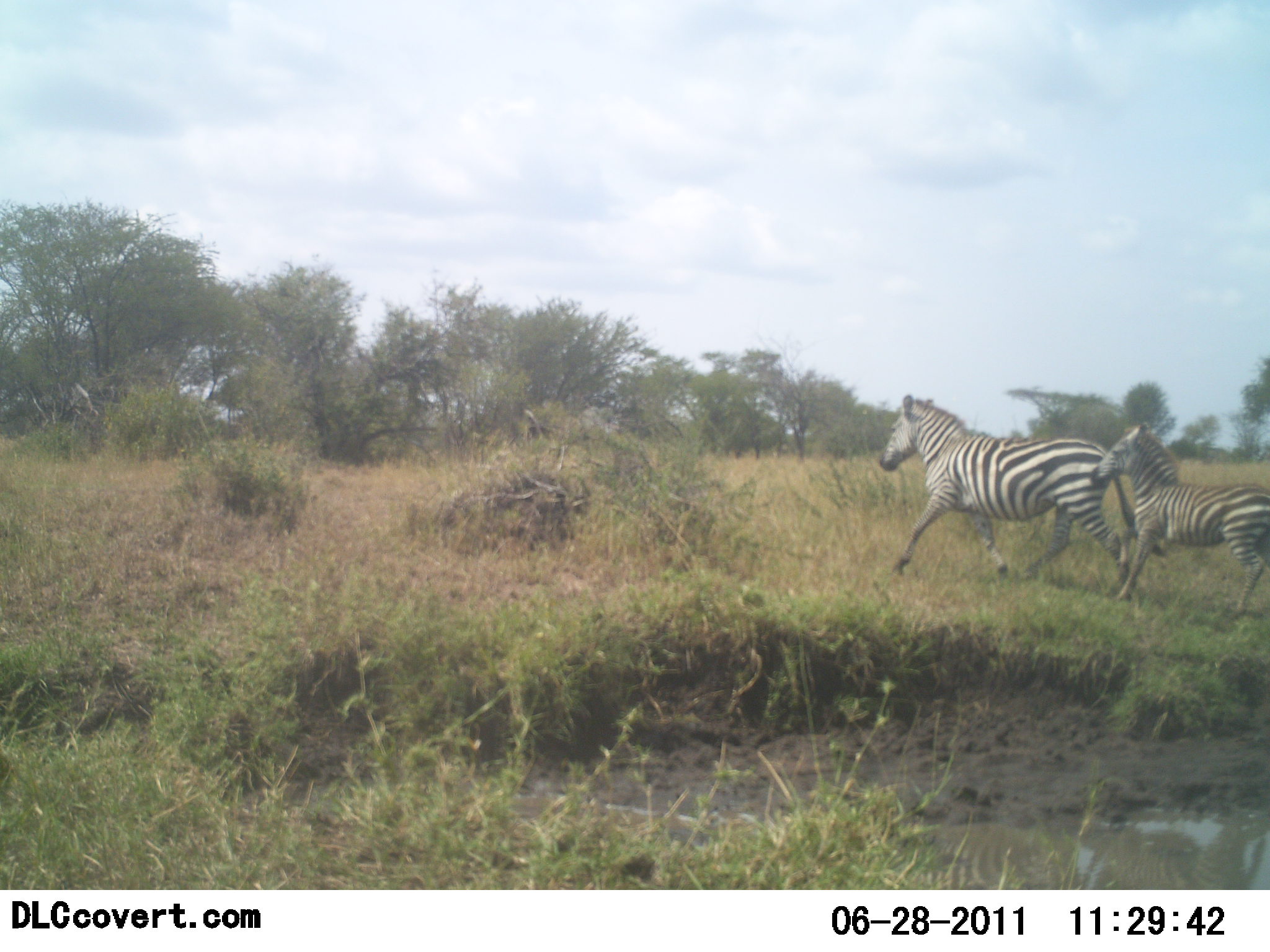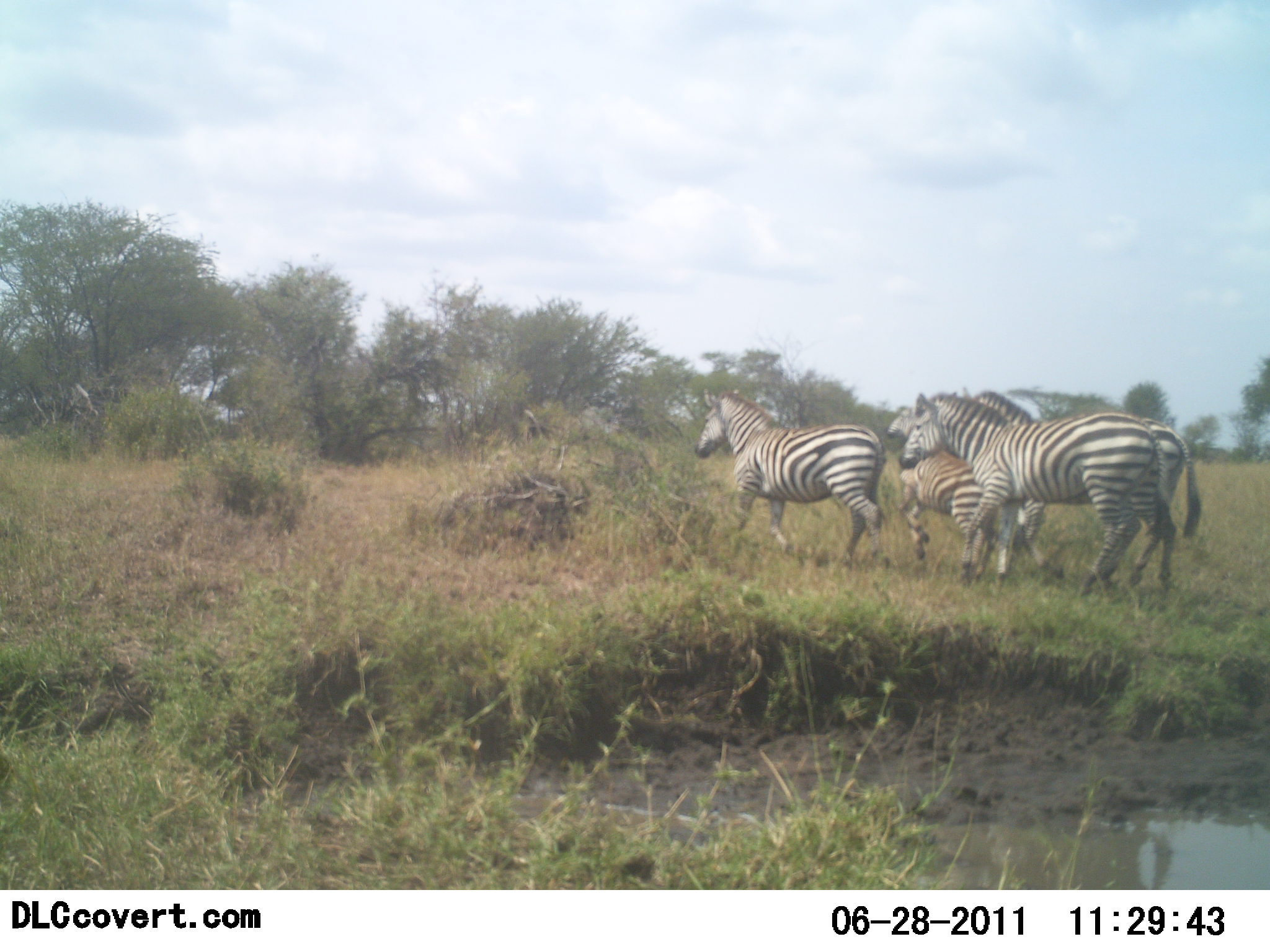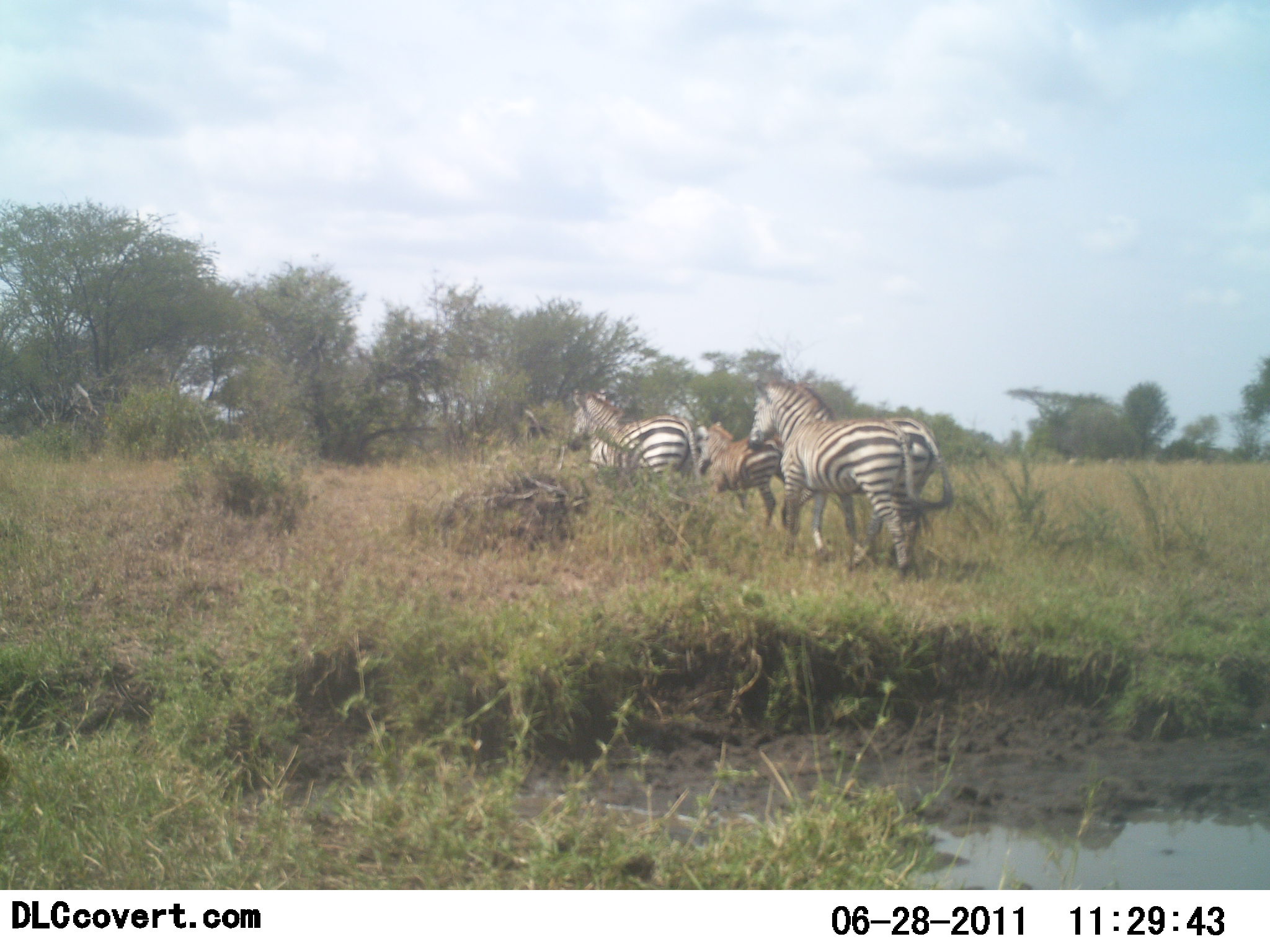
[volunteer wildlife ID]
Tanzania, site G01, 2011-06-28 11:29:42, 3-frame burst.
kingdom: Animalia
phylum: Chordata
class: Mammalia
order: Perissodactyla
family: Equidae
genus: Equus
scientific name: Equus quagga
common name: plains zebra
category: zebra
Zebra (plains zebra) (Equus quagga), count 4. Behavior (volunteer vote fractions): standing 0%, resting 0%, moving 100%, interacting 0%. Young present (vote fraction): 46%. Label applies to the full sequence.